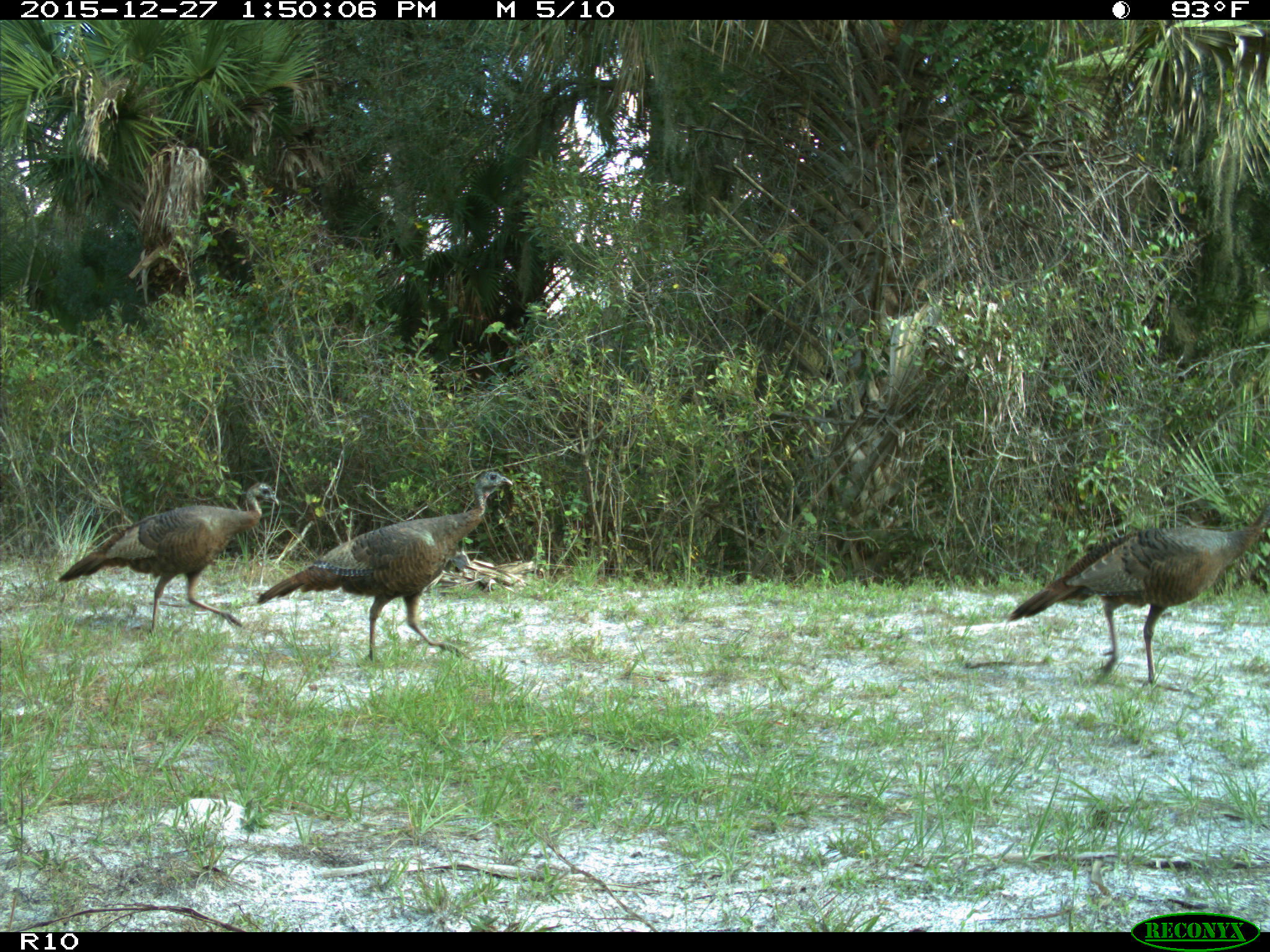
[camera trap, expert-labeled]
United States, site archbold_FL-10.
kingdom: Animalia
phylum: Chordata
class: Aves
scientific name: Aves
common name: birds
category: unidentified bird